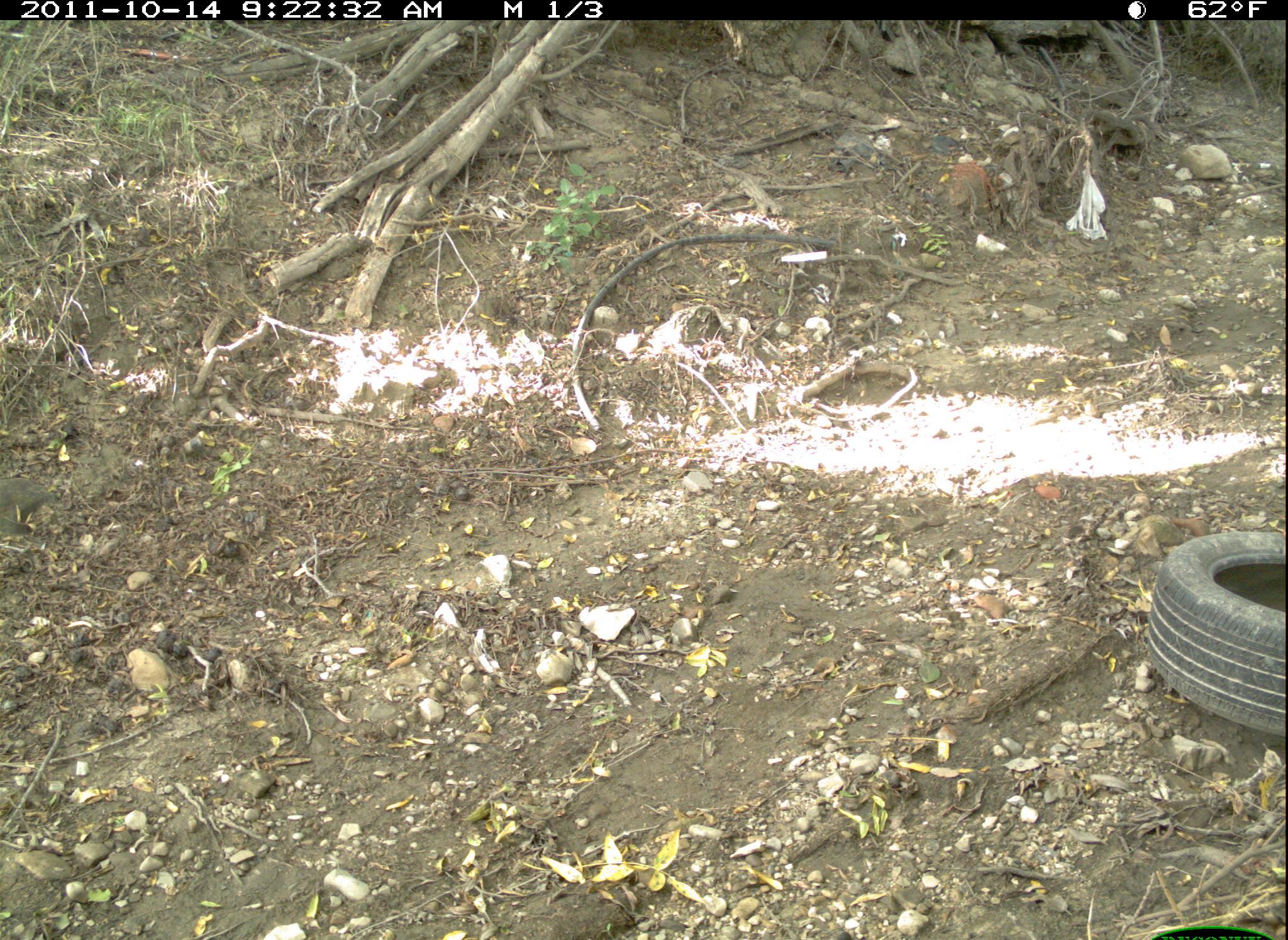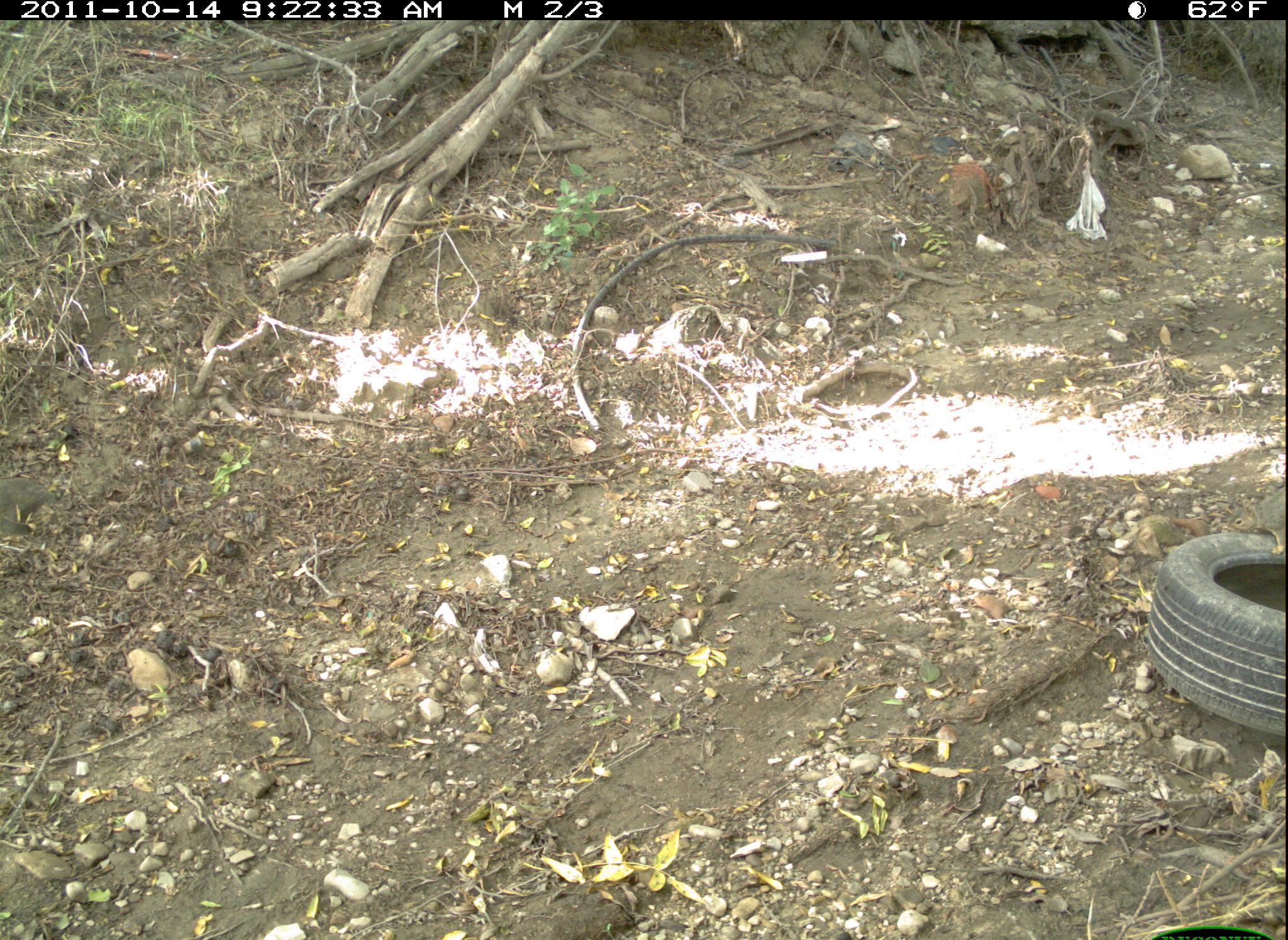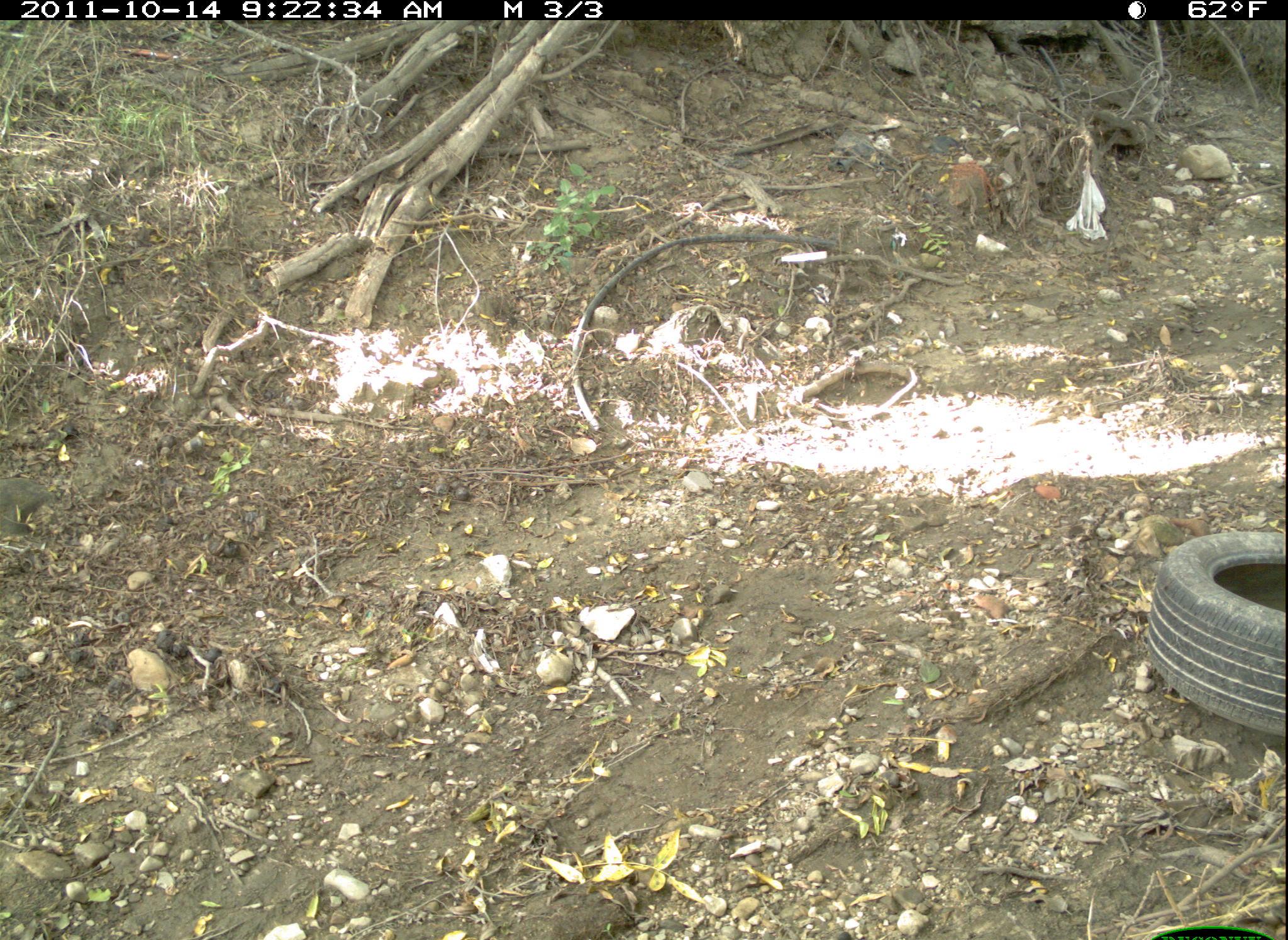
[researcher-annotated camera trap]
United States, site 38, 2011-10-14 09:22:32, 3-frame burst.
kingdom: Animalia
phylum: Chordata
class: Mammalia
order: Rodentia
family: Sciuridae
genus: Sciurus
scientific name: Sciurus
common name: squirrel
Squirrel (Sciurus).